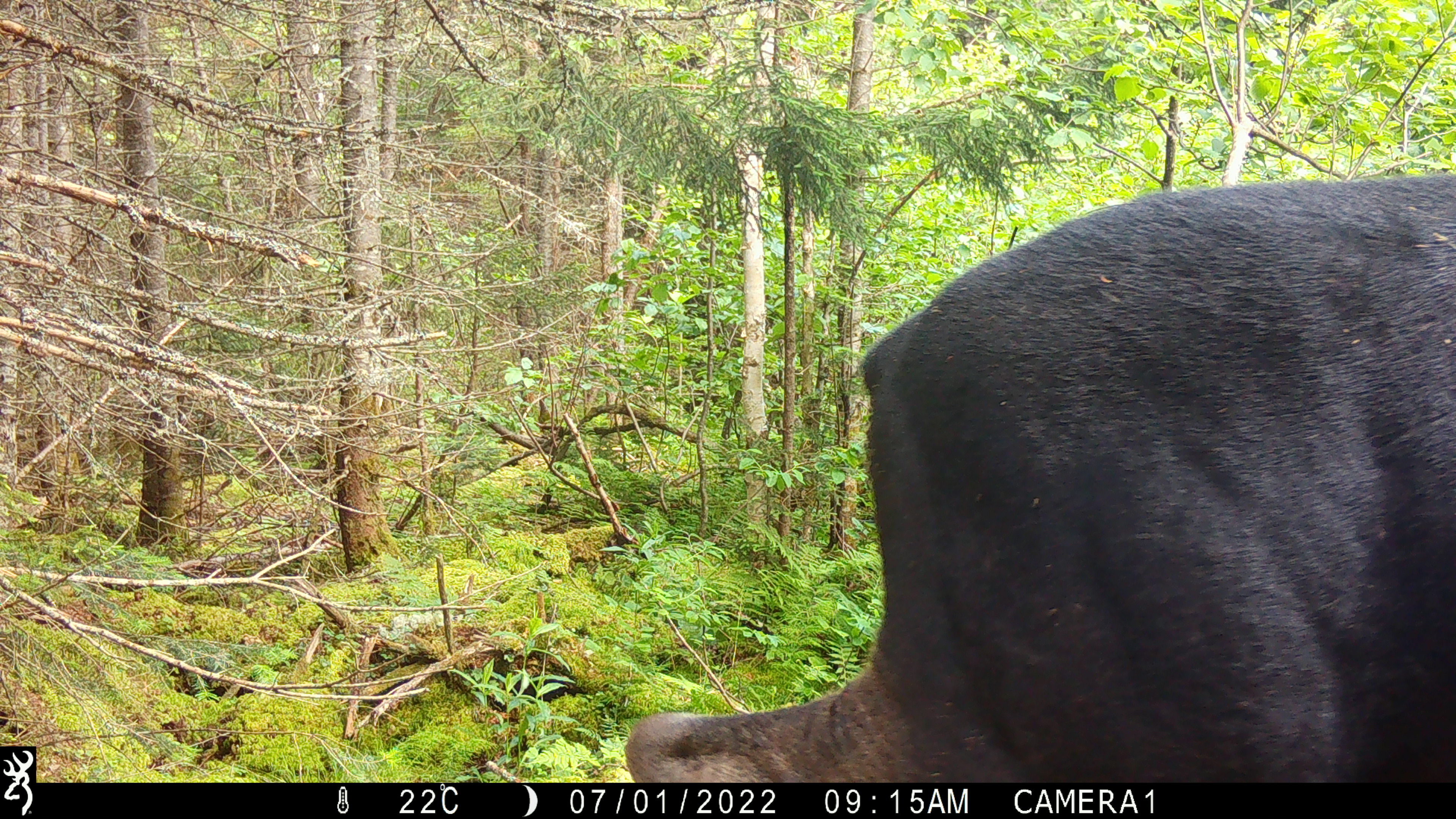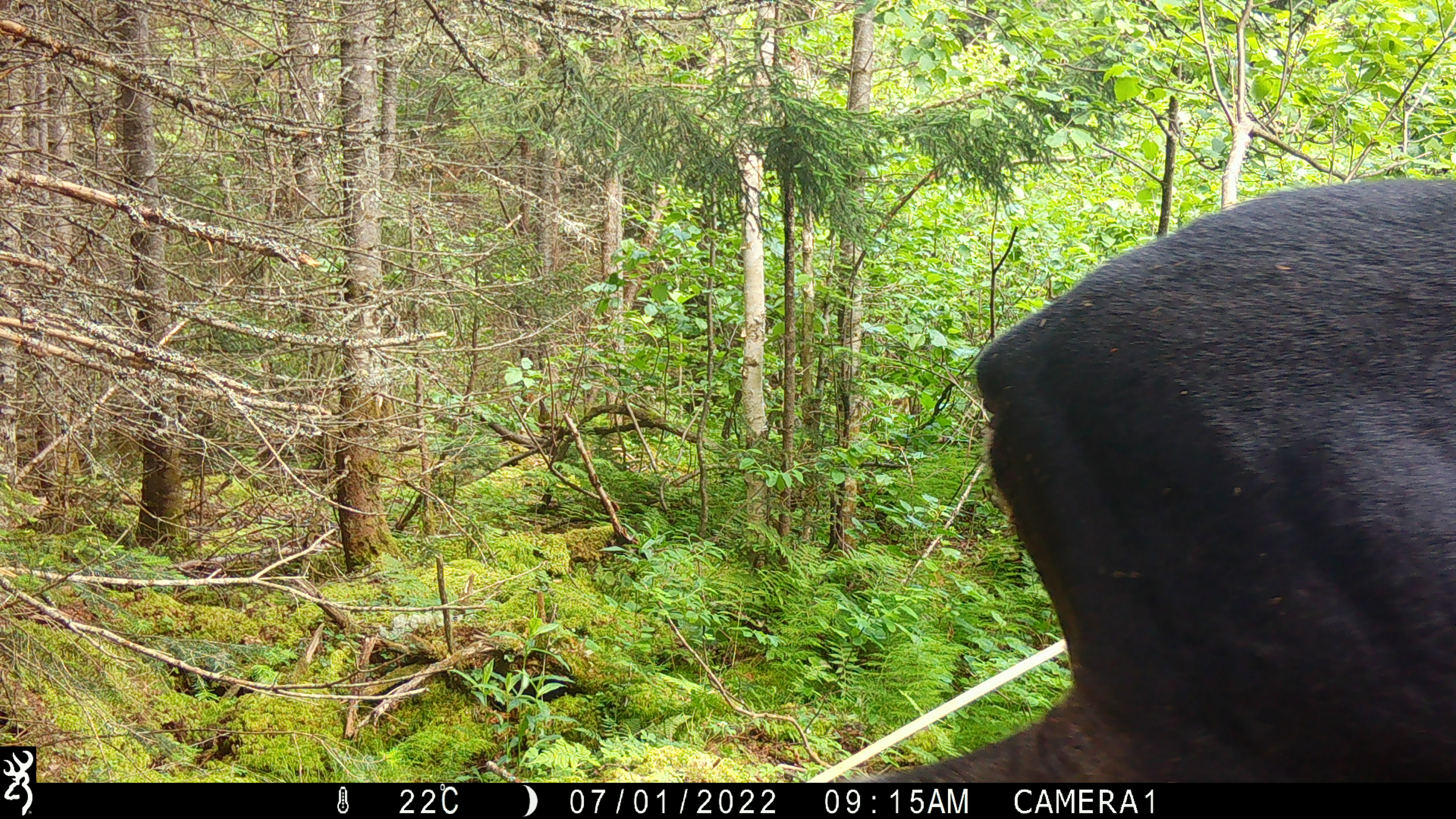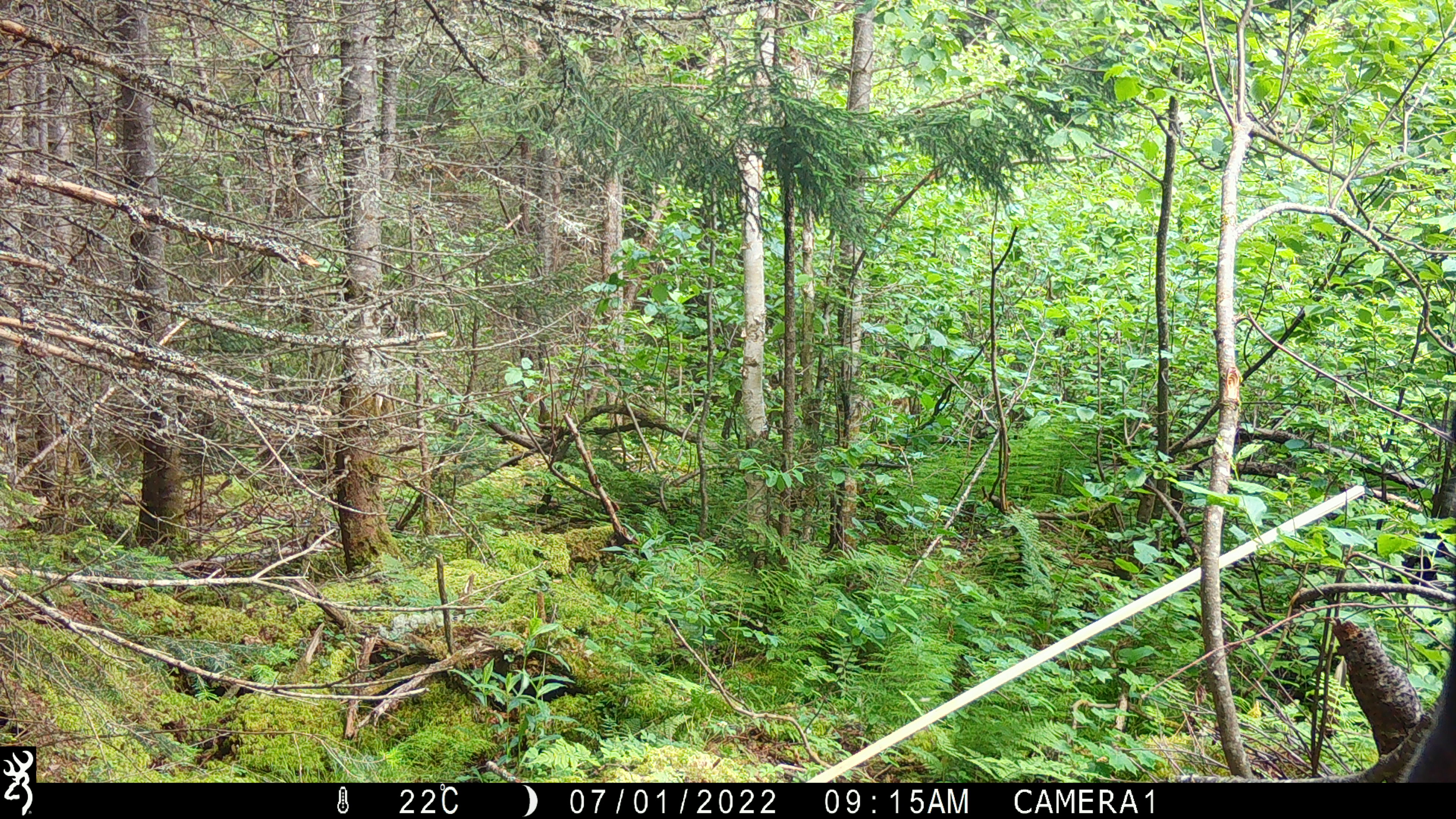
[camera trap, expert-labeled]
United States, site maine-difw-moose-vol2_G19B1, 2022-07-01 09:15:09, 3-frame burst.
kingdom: Animalia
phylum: Chordata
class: Mammalia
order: Artiodactyla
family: Cervidae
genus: Alces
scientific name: Alces alces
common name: moose